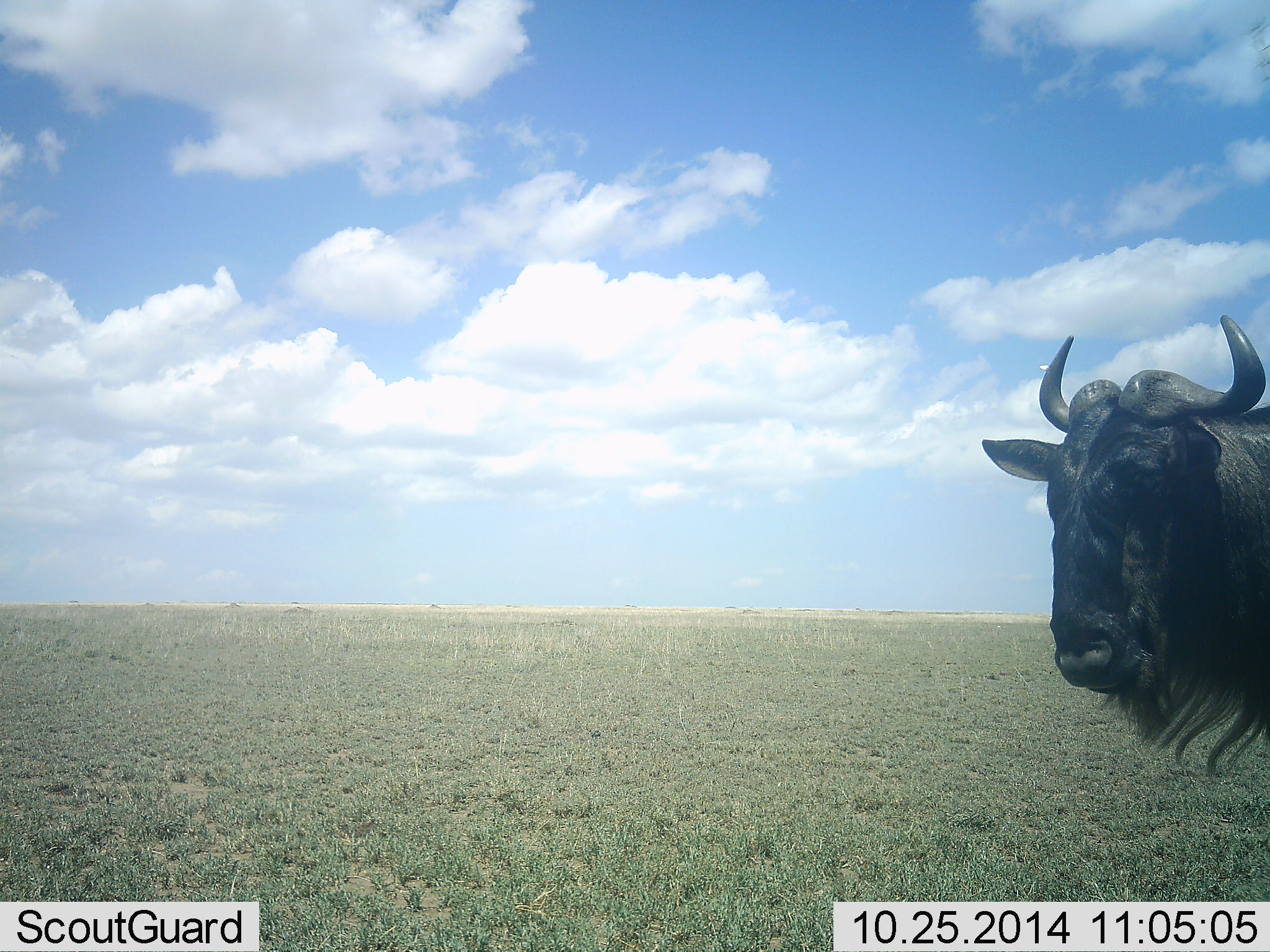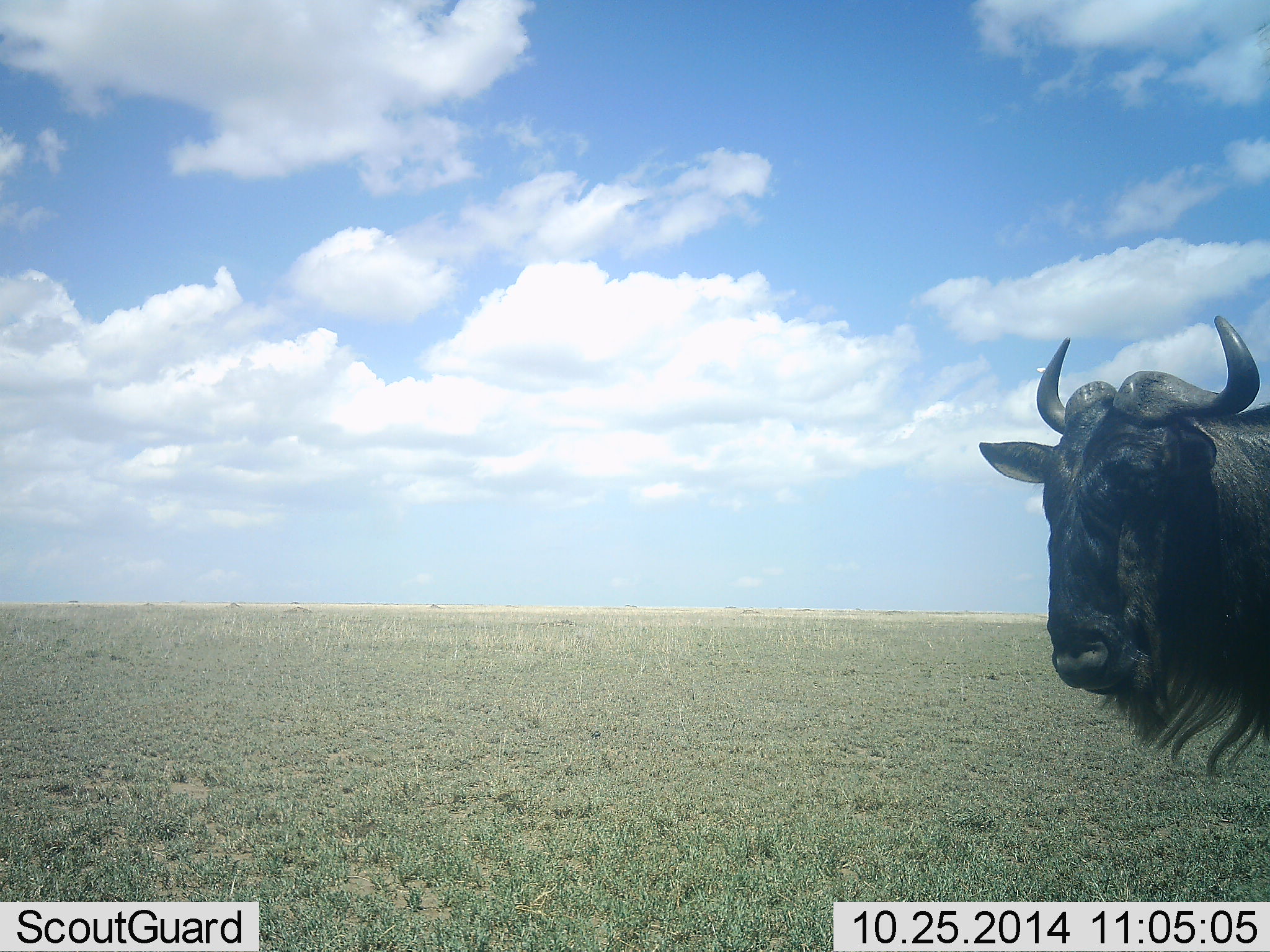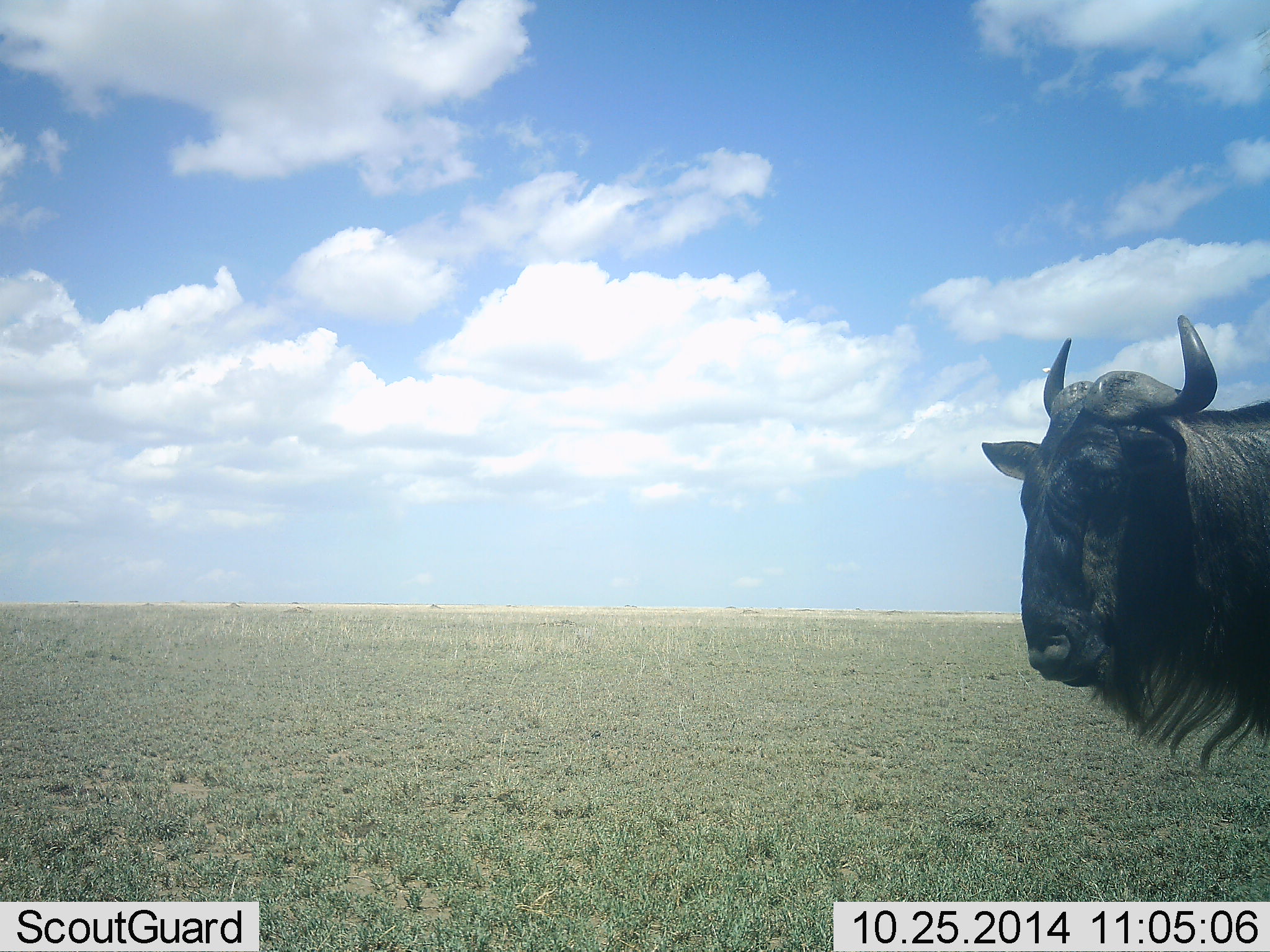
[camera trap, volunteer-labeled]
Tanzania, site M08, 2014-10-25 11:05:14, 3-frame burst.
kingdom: Animalia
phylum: Chordata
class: Mammalia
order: Artiodactyla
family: Bovidae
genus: Connochaetes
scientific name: Connochaetes taurinus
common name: blue wildebeest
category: wildebeest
Wildebeest (blue wildebeest) (Connochaetes taurinus), count 1. Behavior (volunteer vote fractions): standing 80%, resting 0%, moving 20%, interacting 0%. Young present (vote fraction): 0%. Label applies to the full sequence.